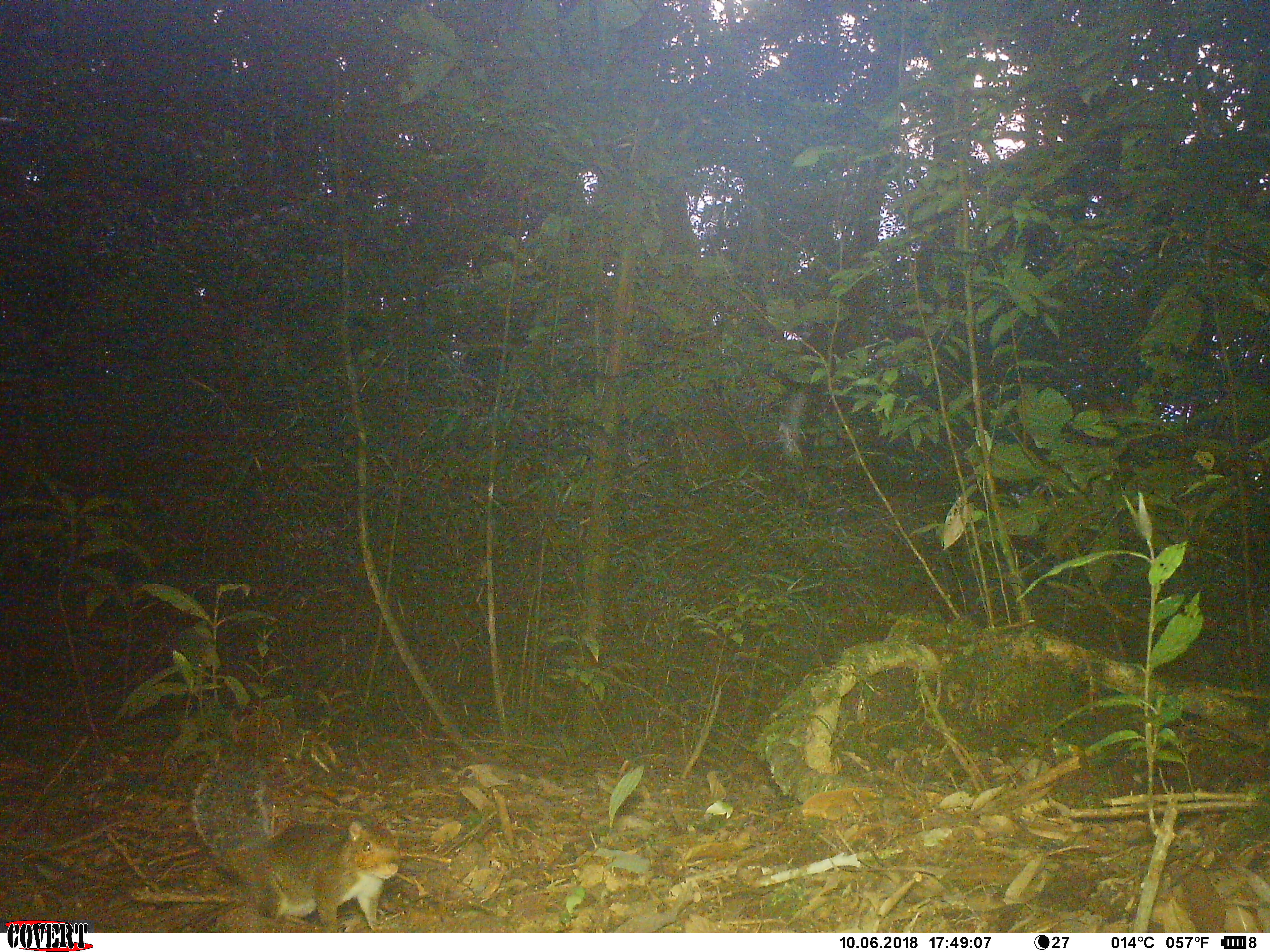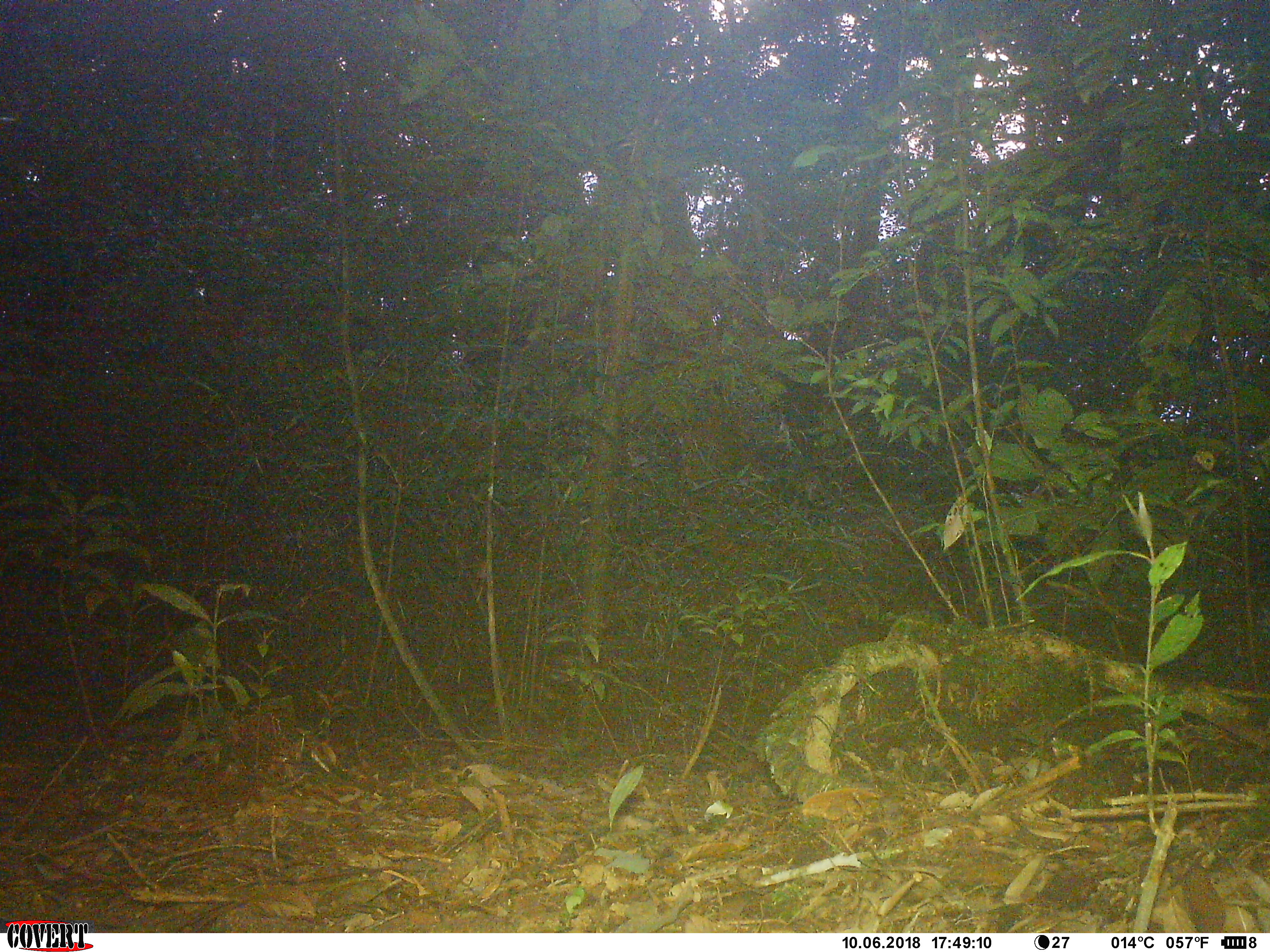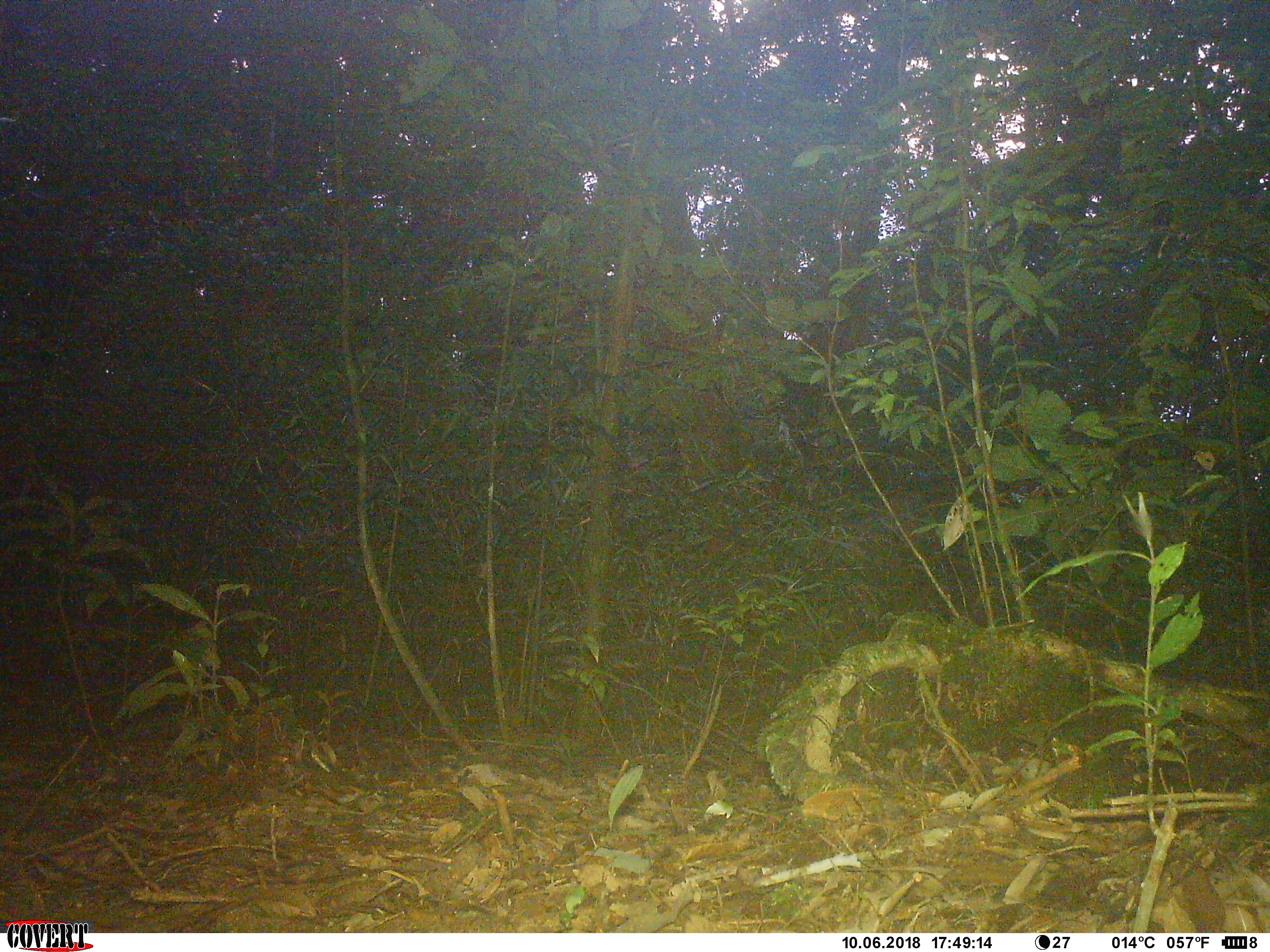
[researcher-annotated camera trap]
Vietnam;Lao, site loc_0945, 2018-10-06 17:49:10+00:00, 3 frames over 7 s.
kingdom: Animalia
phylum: Chordata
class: Mammalia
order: Rodentia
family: Sciuridae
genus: Dremomys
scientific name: Dremomys rufigenis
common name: red-cheeked squirrel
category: red cheeked squirrel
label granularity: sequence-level